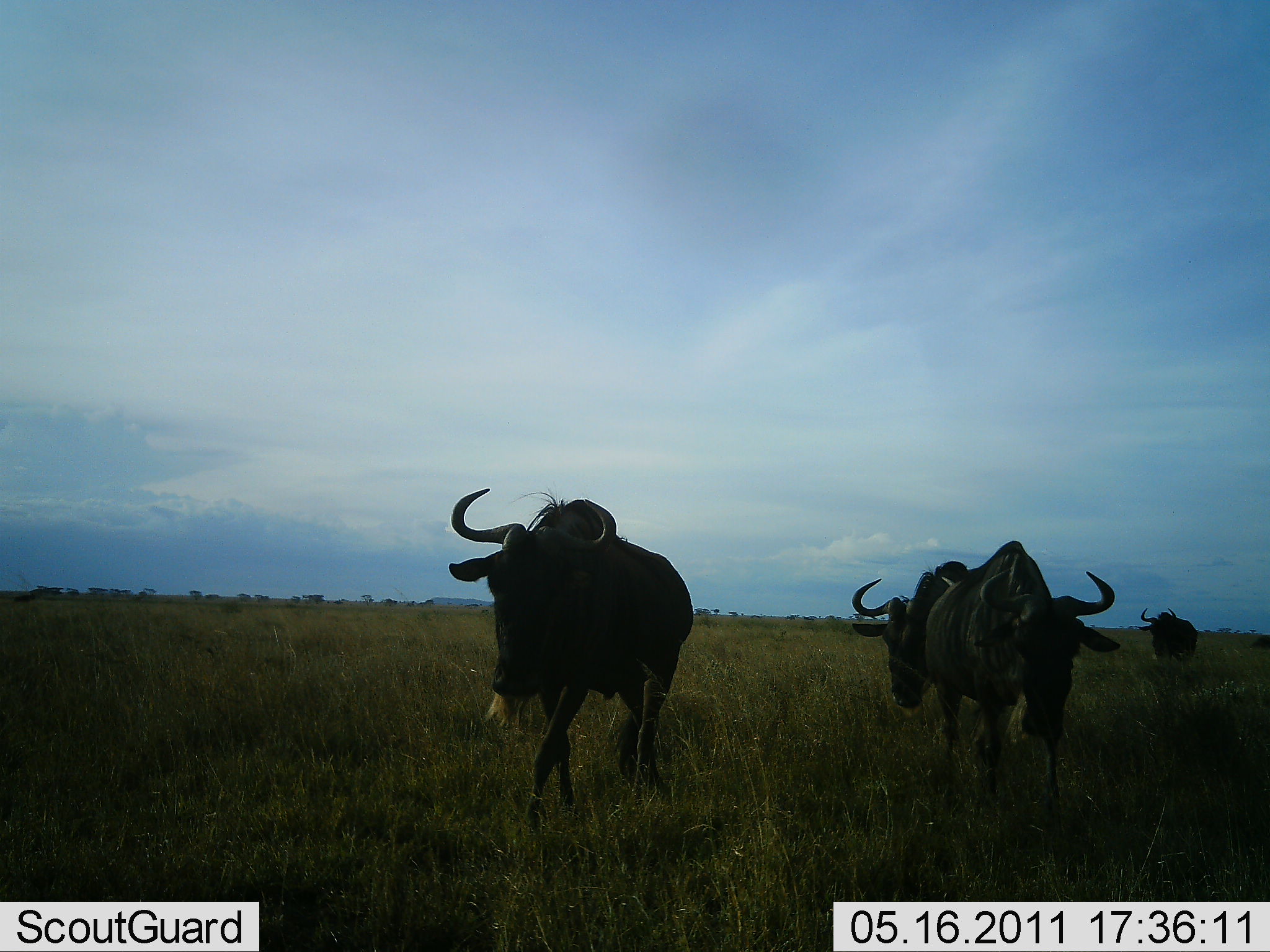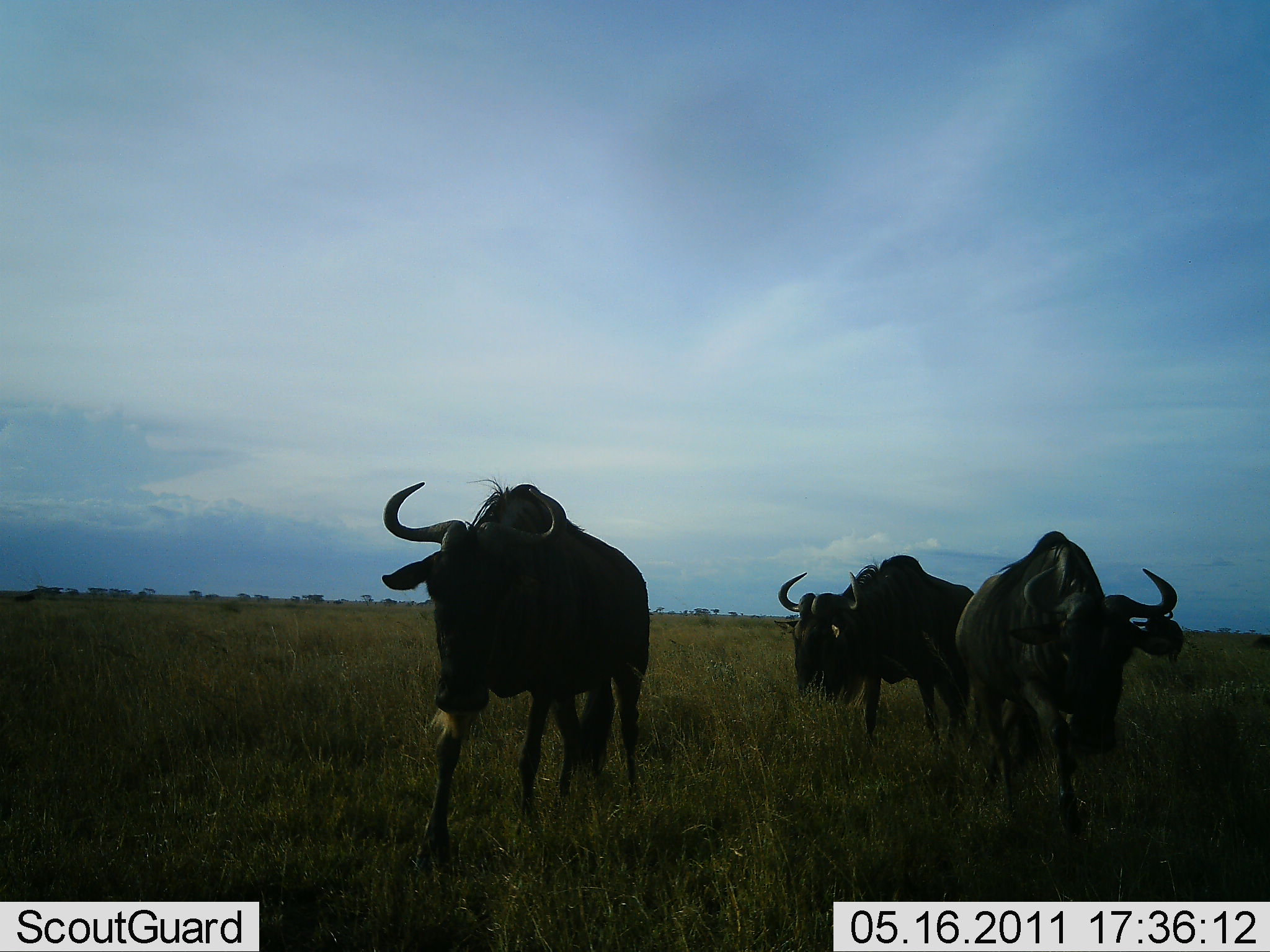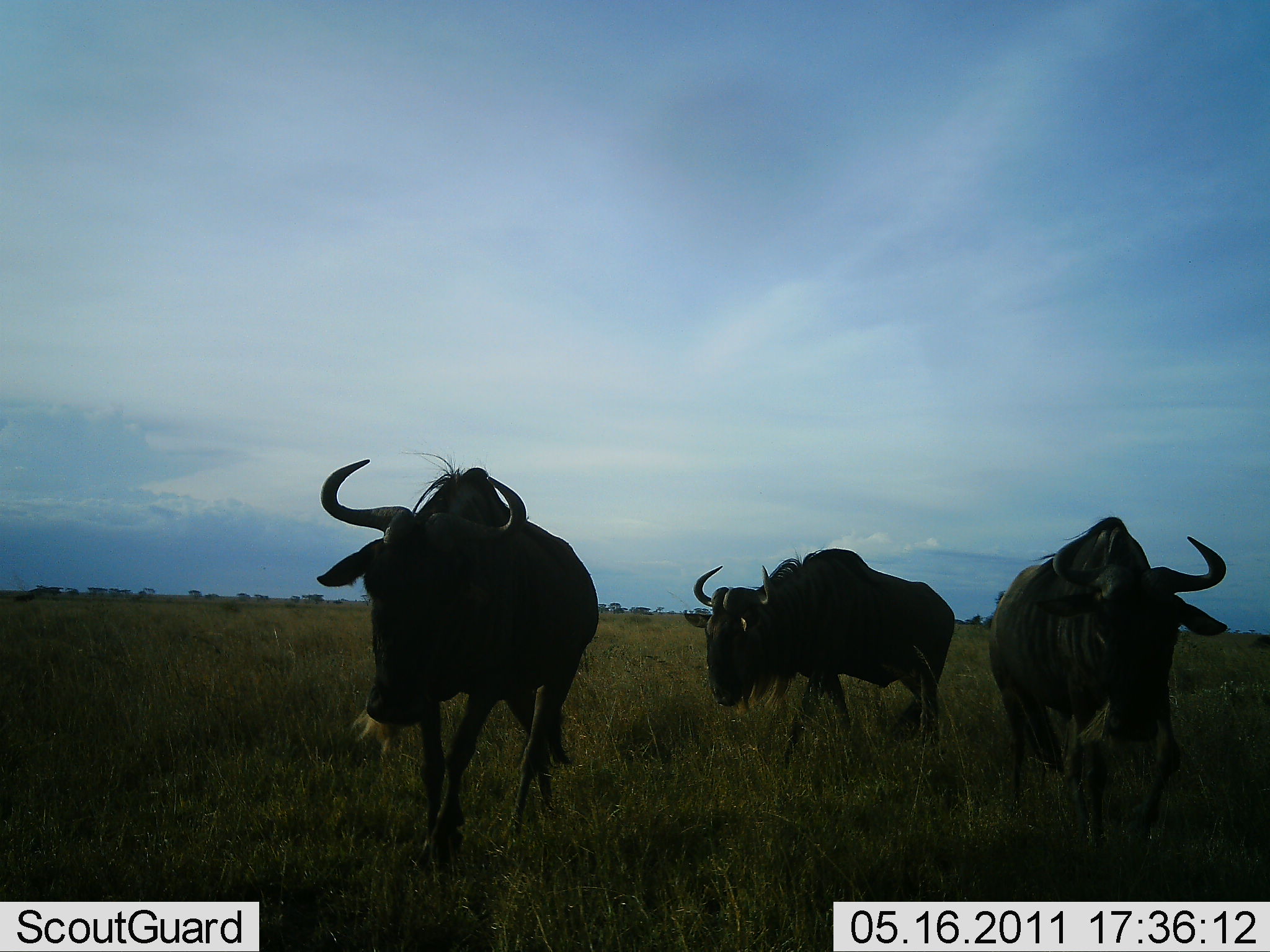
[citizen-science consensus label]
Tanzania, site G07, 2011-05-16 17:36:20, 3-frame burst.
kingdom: Animalia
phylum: Chordata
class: Mammalia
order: Artiodactyla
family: Bovidae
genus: Connochaetes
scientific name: Connochaetes taurinus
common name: blue wildebeest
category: wildebeest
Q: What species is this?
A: Wildebeest (blue wildebeest) (Connochaetes taurinus).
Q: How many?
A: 4.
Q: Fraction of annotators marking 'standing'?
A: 7%.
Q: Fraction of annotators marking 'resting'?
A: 0%.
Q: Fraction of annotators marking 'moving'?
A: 100%.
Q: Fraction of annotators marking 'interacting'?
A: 0%.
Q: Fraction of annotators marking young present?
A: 0%.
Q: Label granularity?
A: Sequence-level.